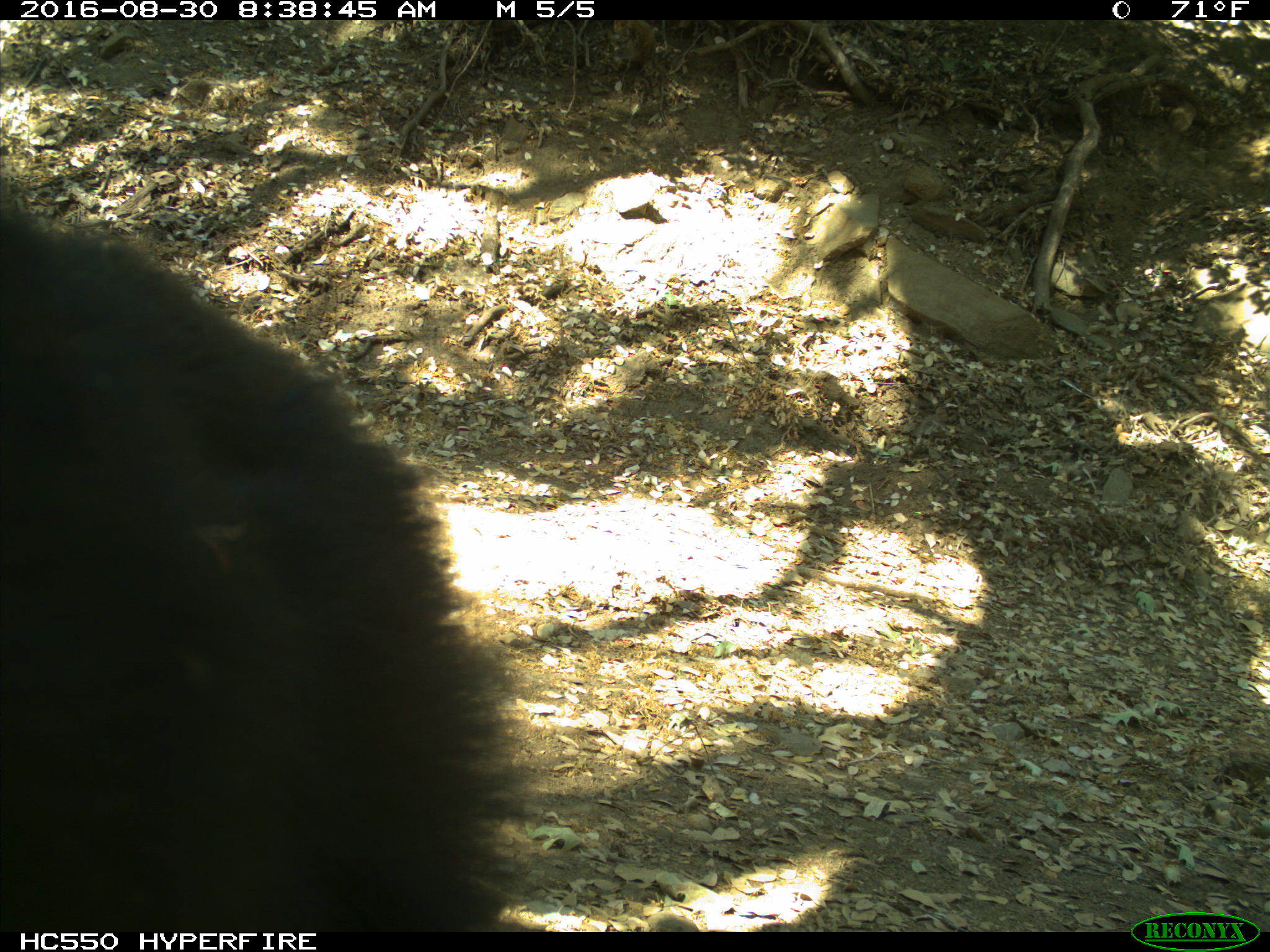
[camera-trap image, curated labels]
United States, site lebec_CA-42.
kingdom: Animalia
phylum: Chordata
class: Mammalia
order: Carnivora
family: Ursidae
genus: Ursus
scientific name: Ursus americanus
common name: american black bear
Ursus americanus (american black bear).